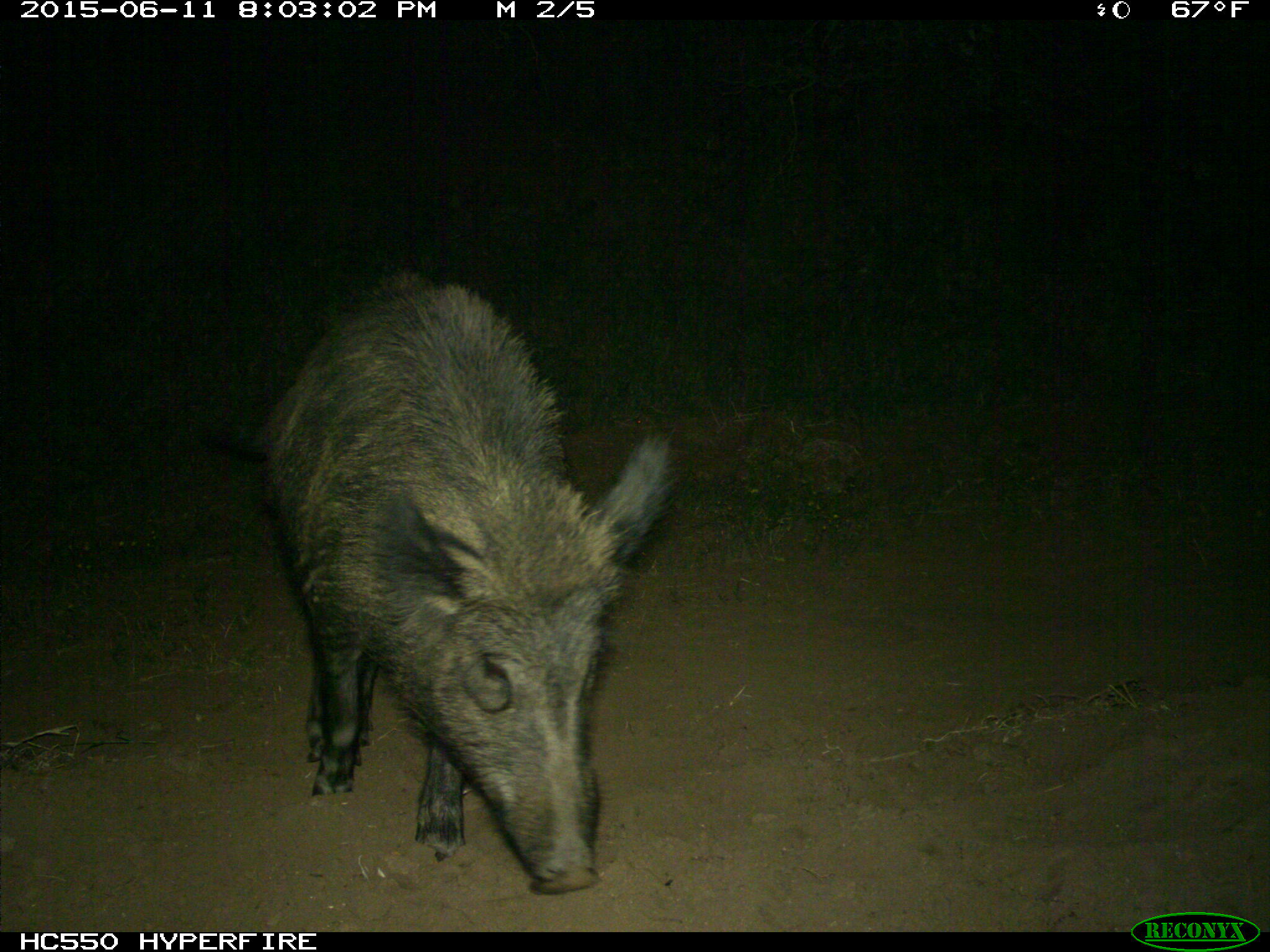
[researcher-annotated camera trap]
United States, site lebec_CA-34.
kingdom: Animalia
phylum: Chordata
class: Mammalia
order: Artiodactyla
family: Suidae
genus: Sus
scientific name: Sus scrofa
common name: wild boar